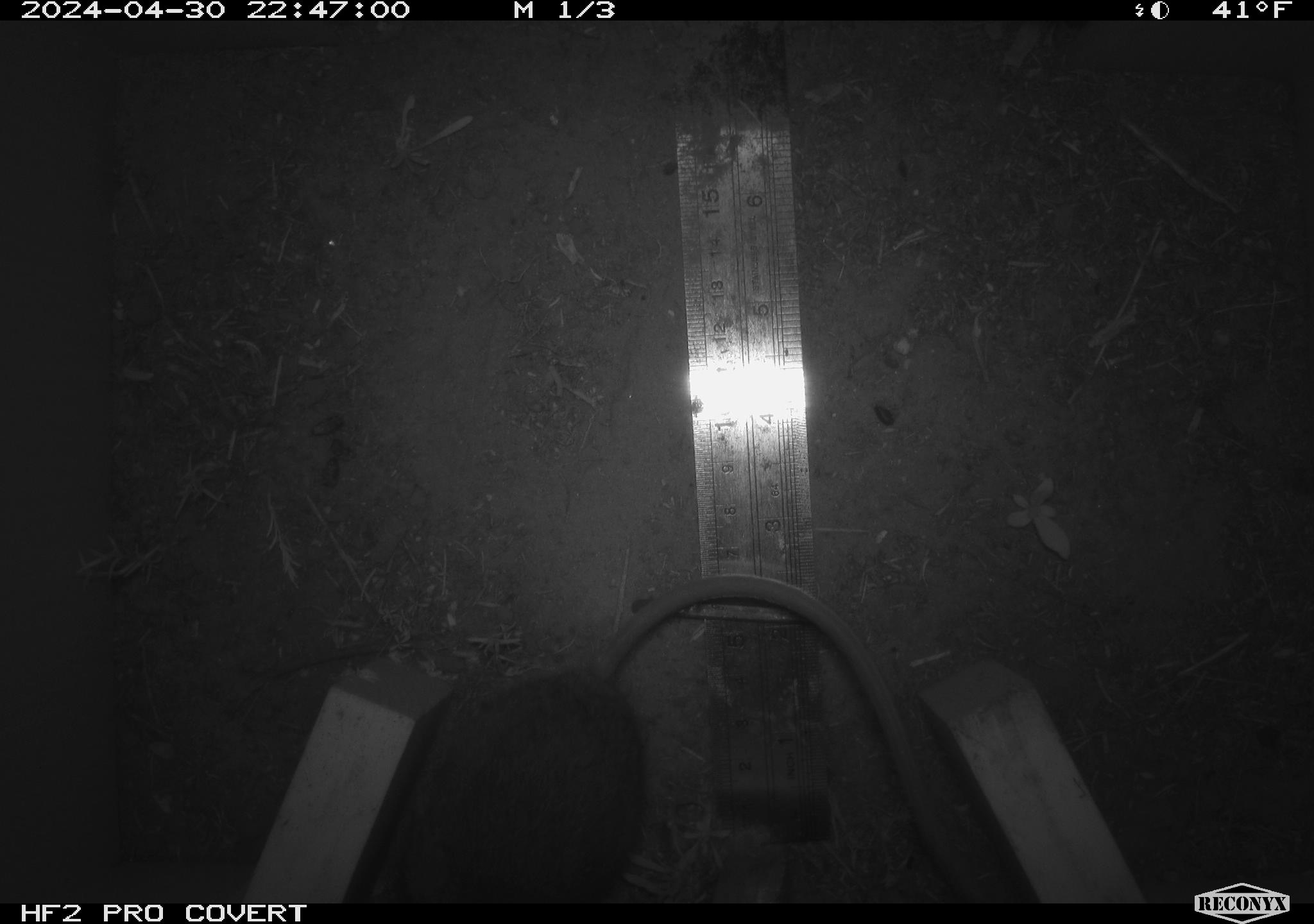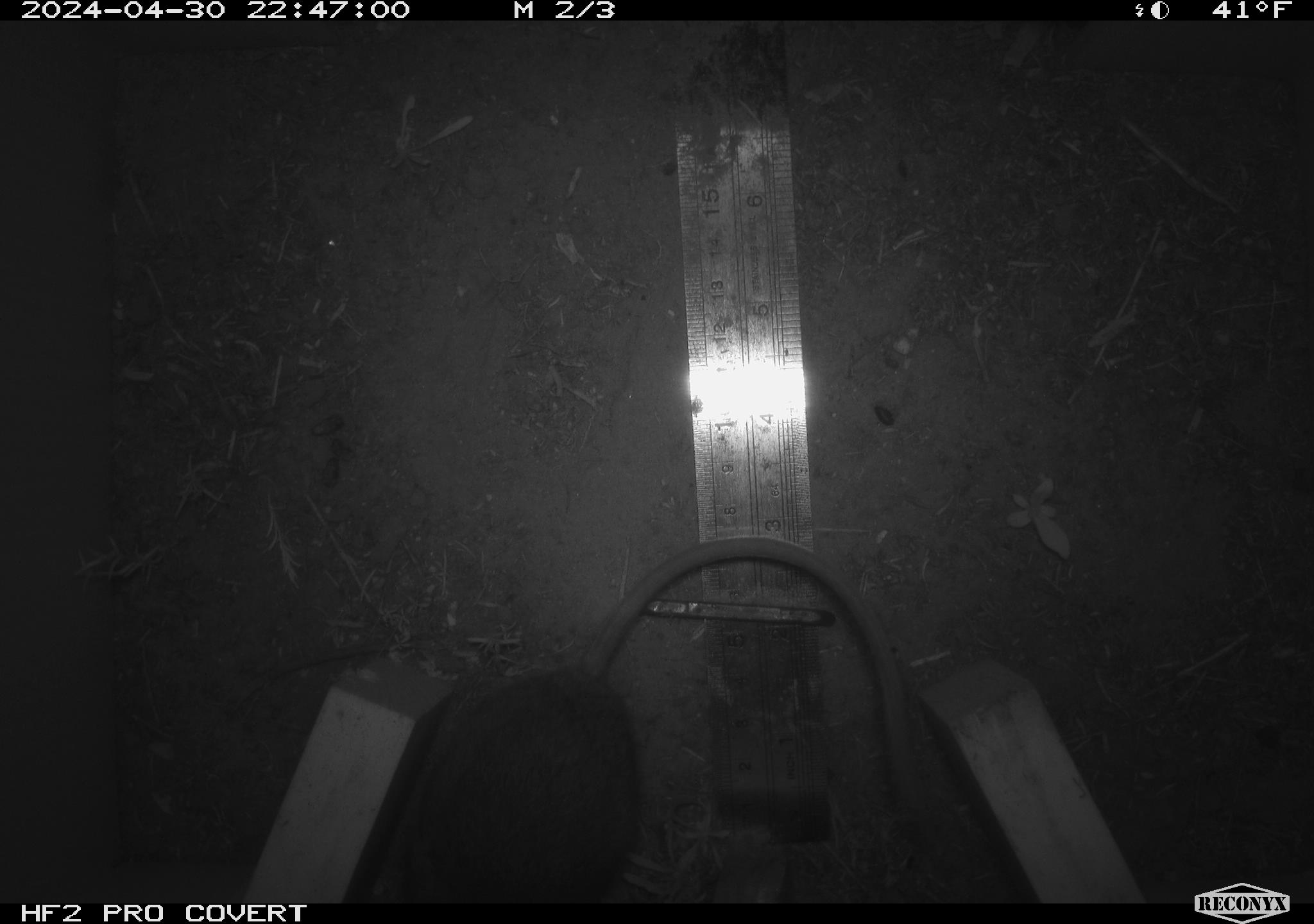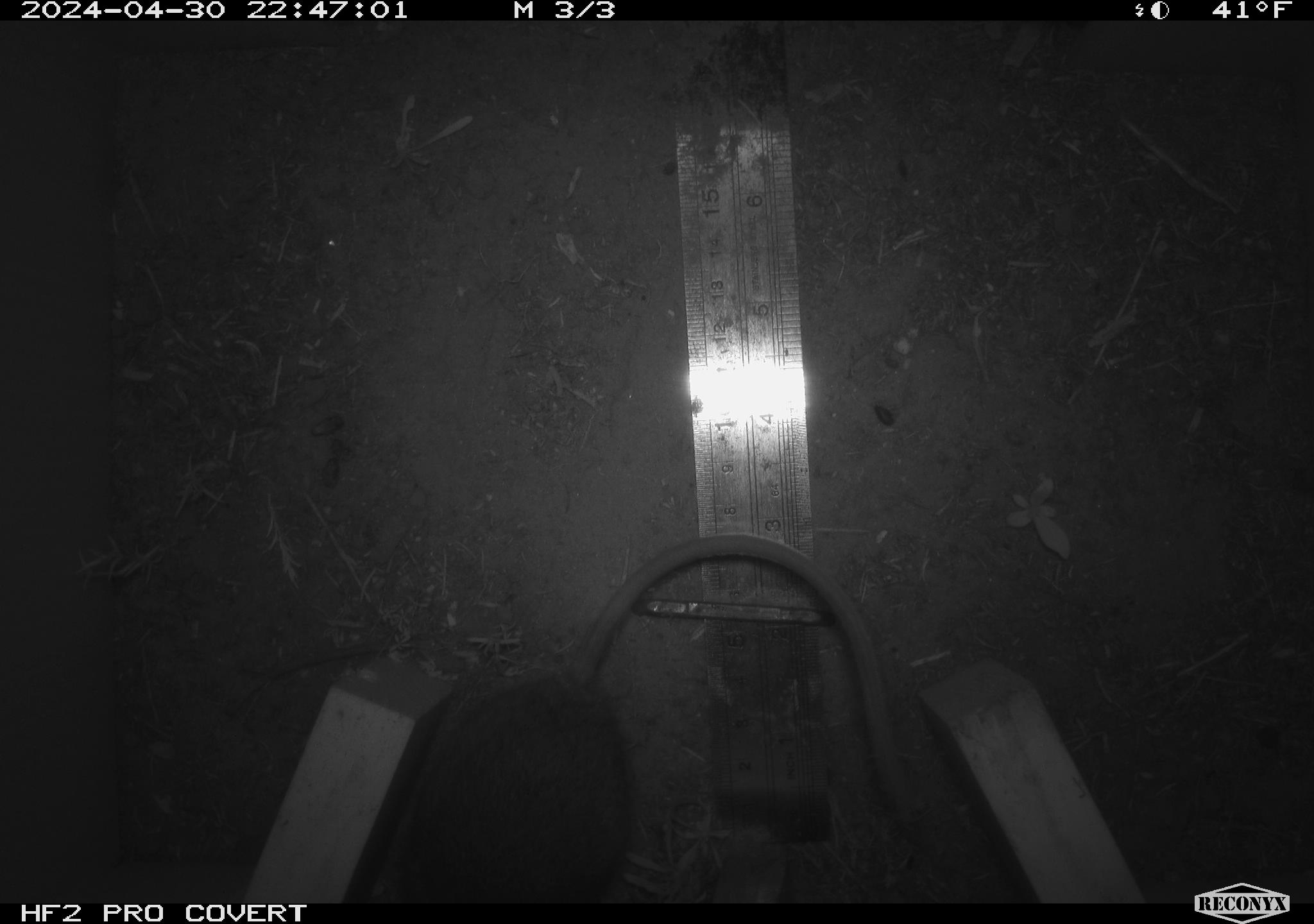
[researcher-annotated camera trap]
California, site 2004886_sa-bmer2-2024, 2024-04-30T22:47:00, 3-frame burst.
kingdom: Animalia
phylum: Chordata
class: Mammalia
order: Rodentia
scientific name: Rodentia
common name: mouse species